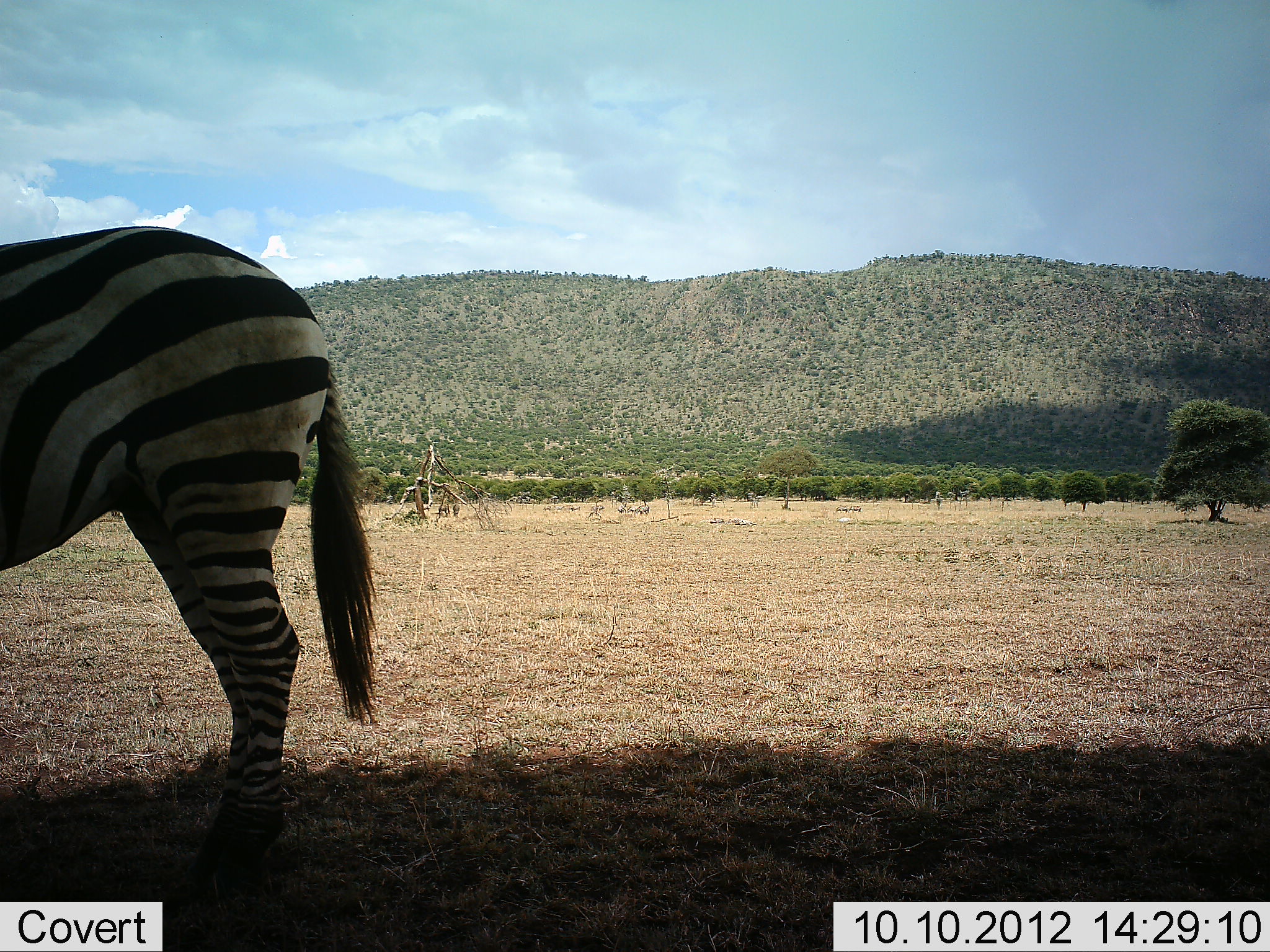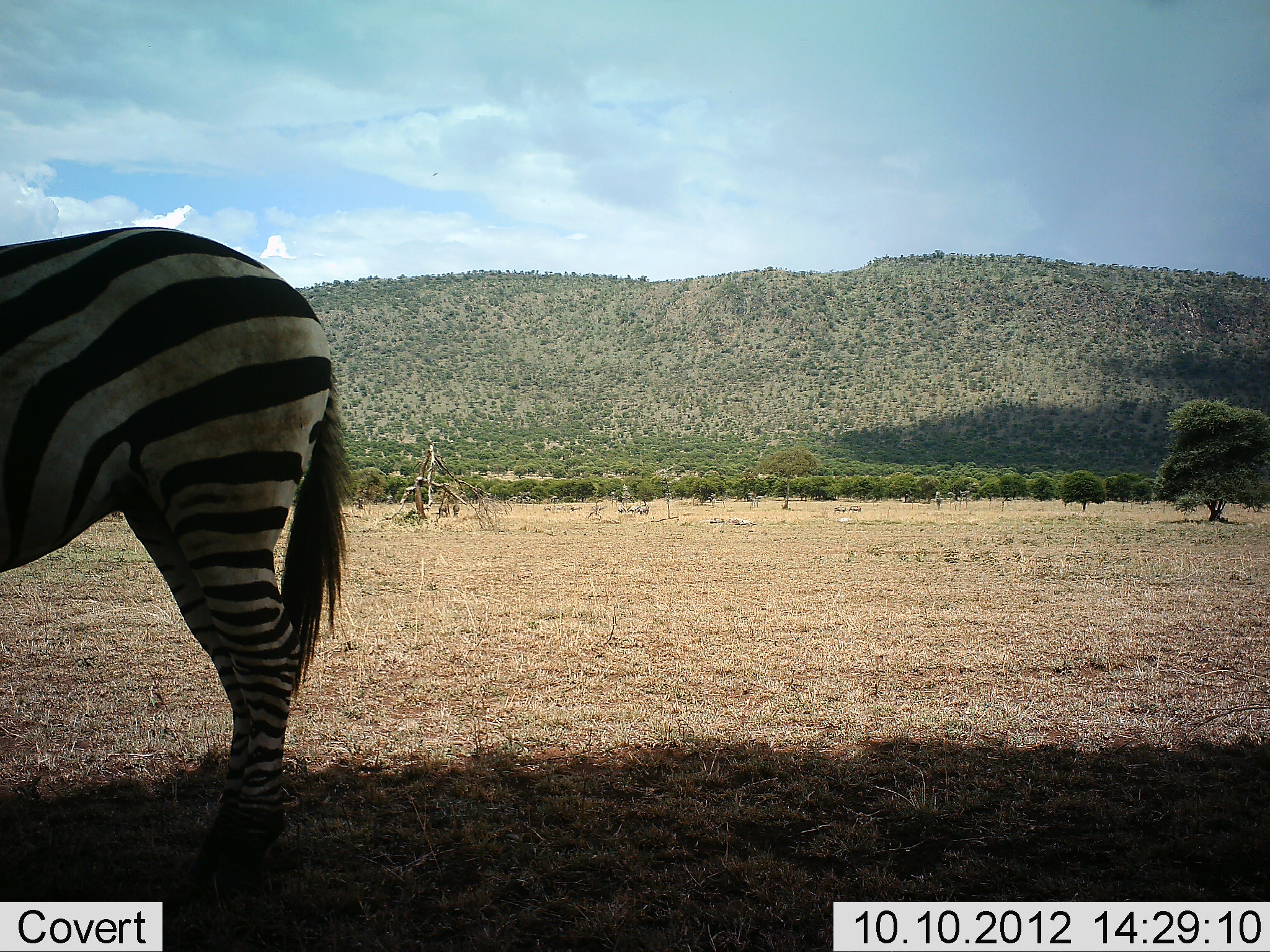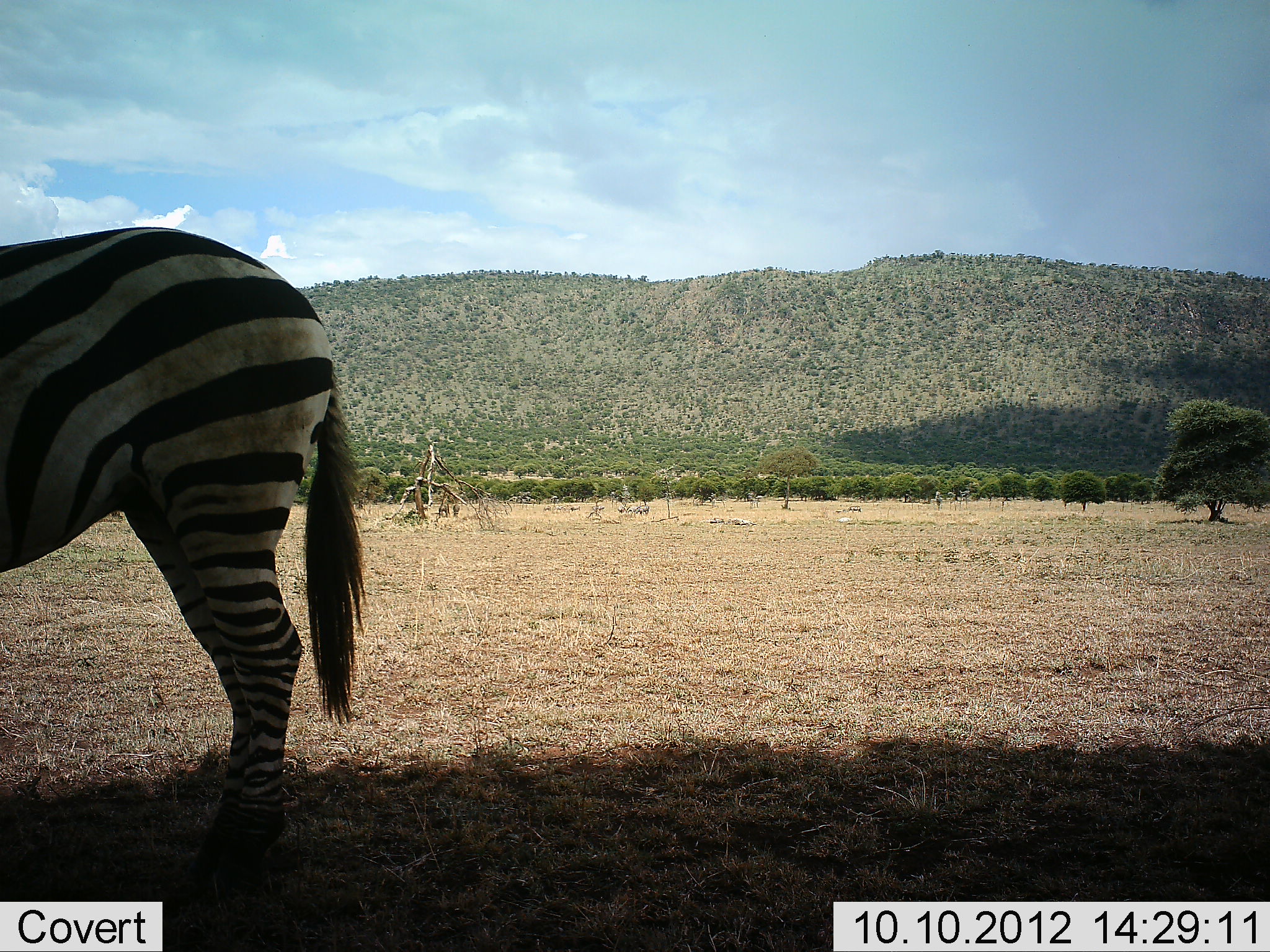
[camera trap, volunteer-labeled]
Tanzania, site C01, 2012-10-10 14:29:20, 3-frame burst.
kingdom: Animalia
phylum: Chordata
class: Mammalia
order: Perissodactyla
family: Equidae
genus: Equus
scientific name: Equus quagga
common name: plains zebra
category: zebra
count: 1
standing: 100%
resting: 0%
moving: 0%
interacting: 0%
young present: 0%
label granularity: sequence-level